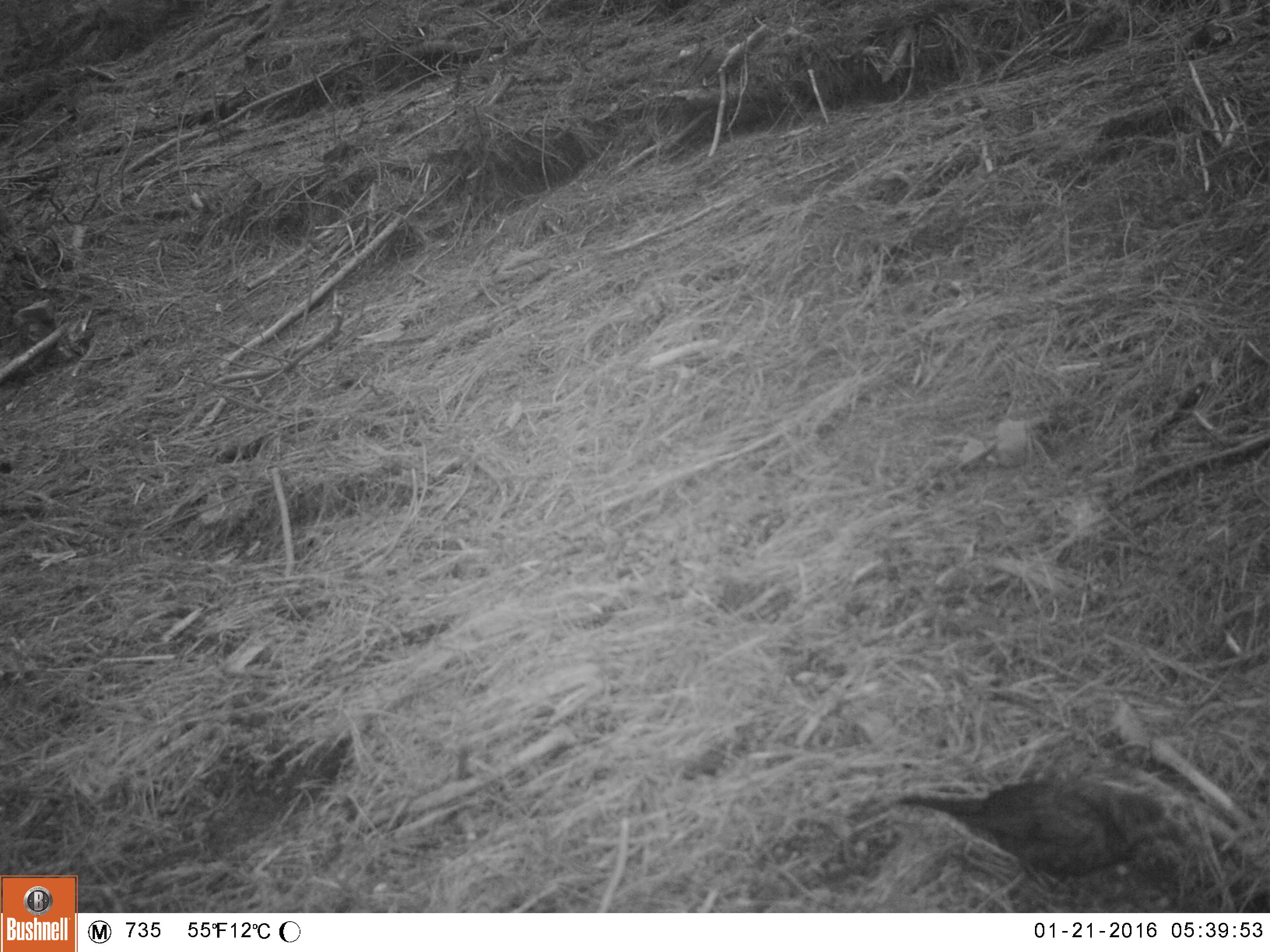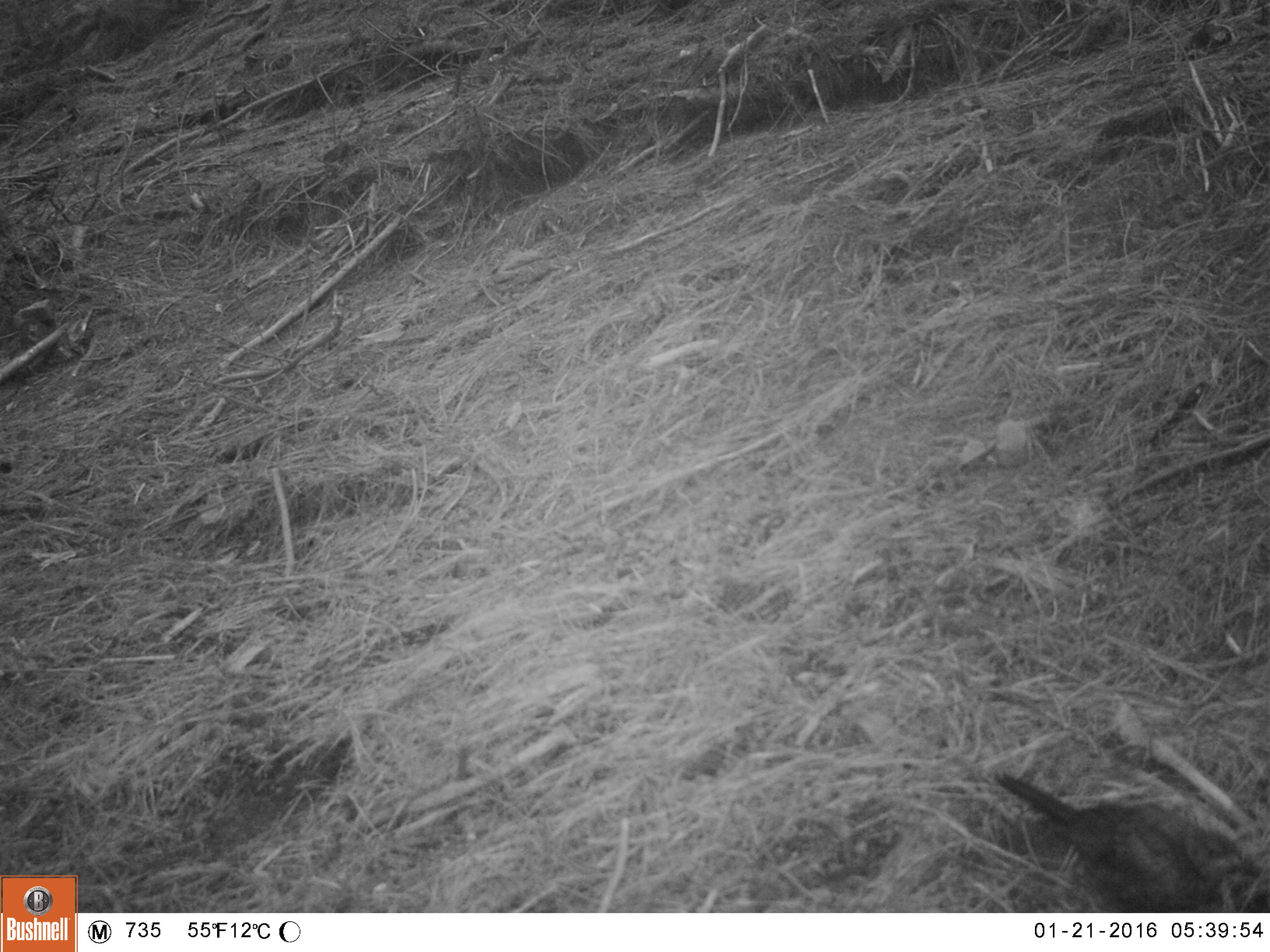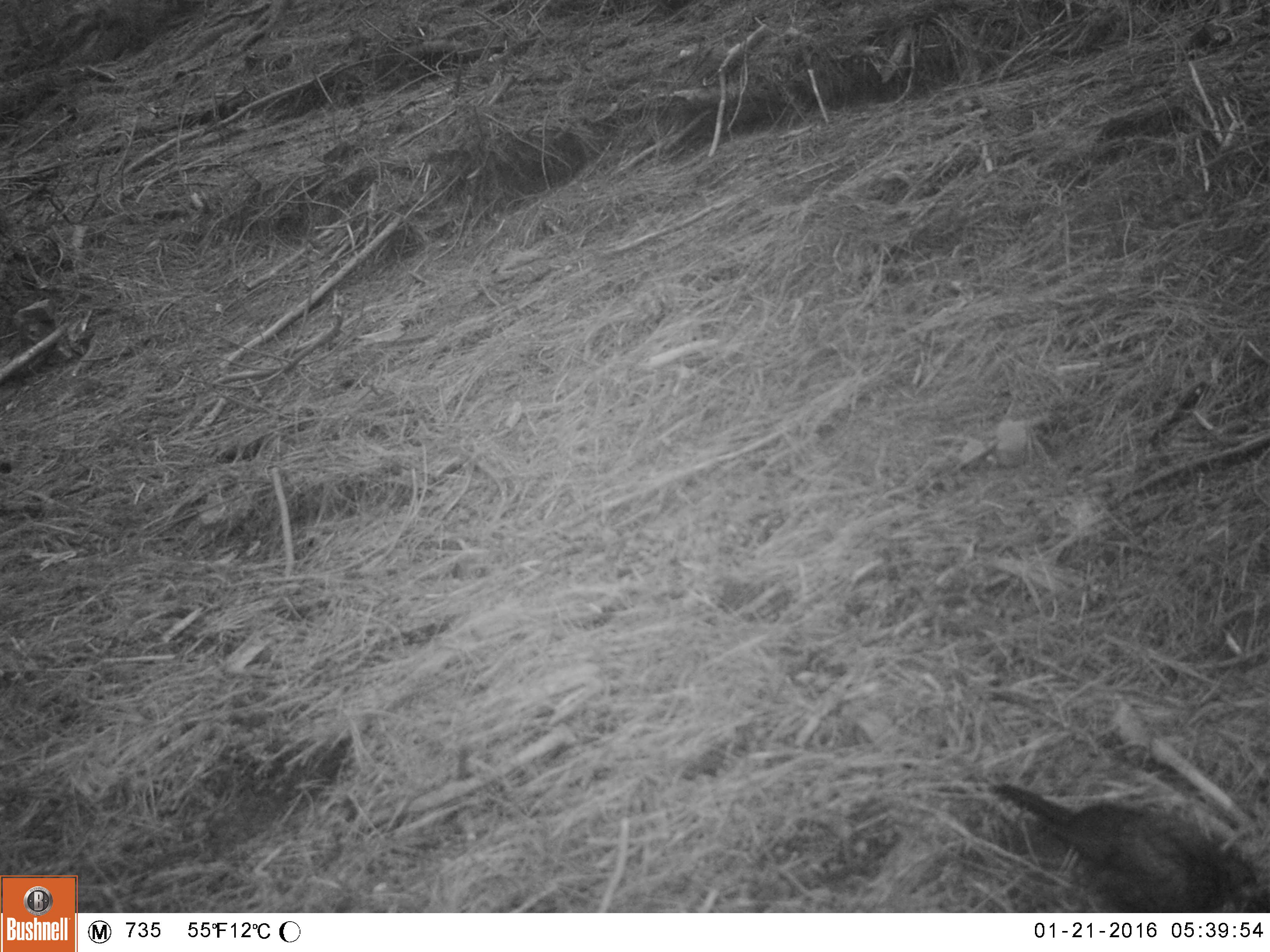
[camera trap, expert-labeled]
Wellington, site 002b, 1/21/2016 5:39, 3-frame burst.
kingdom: Animalia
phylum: Chordata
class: Aves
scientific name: Aves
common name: bird